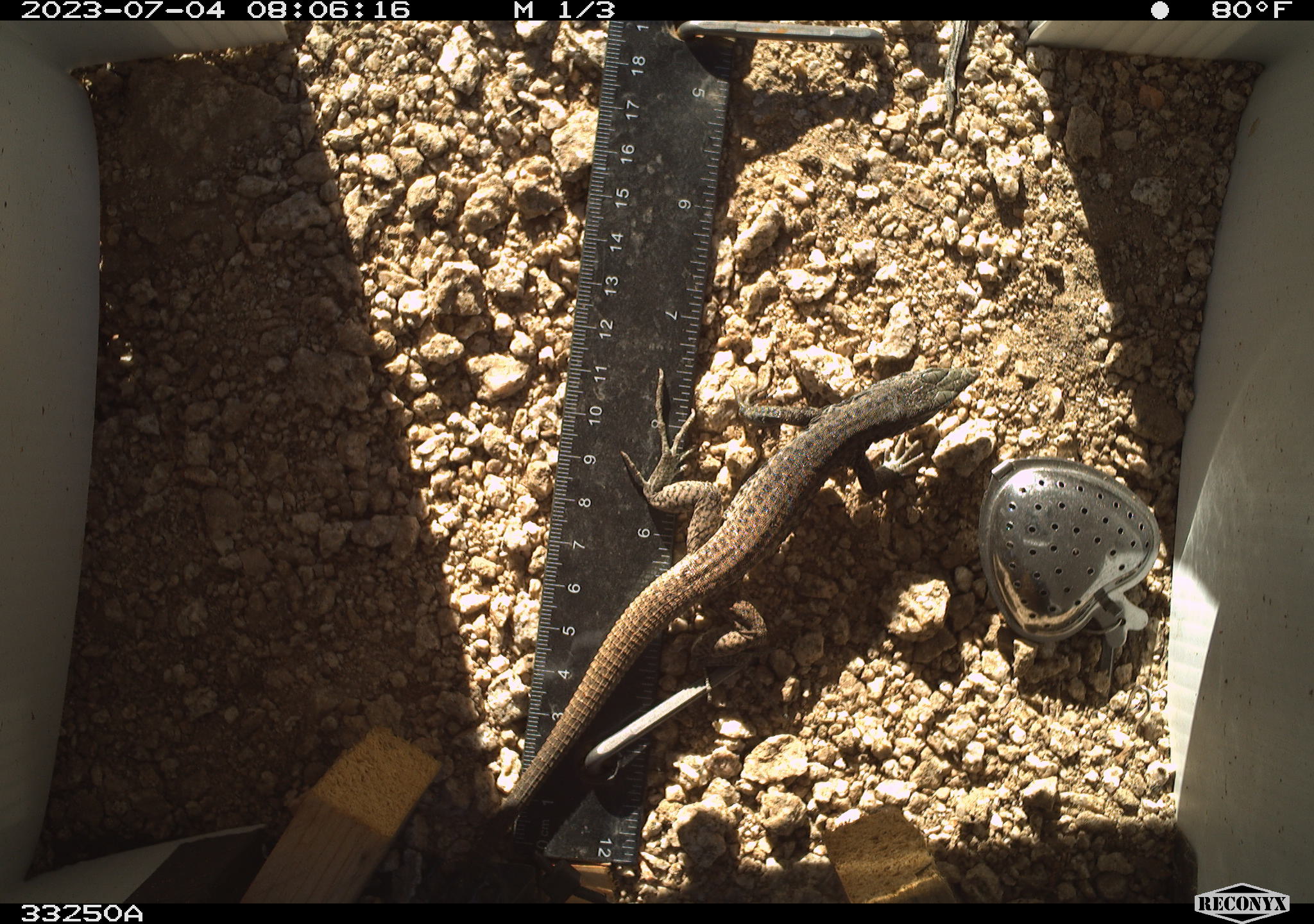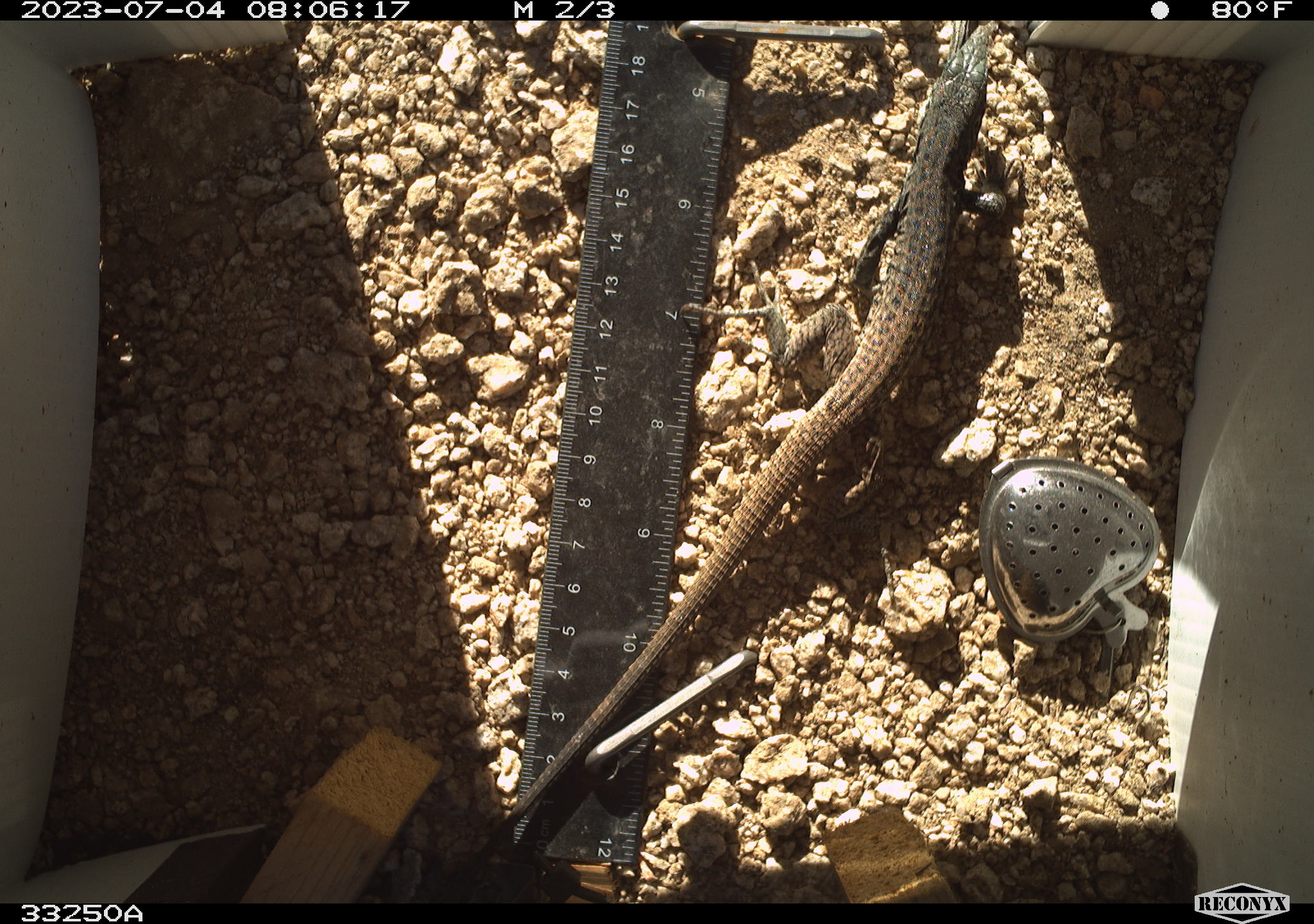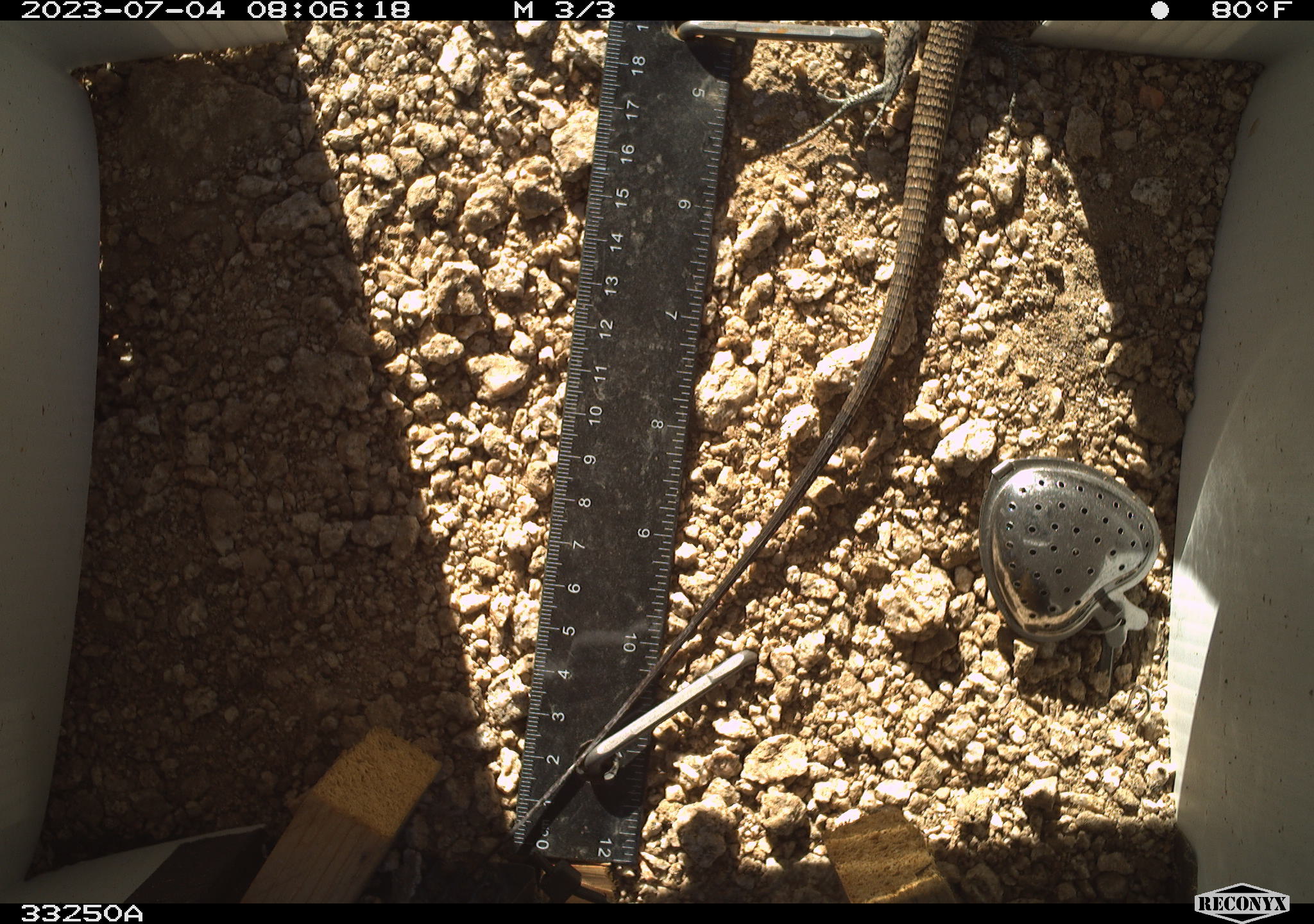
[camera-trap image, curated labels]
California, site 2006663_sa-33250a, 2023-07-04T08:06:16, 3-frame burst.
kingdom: Animalia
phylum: Chordata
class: Reptilia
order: Squamata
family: Teiidae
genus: Aspidoscelis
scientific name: Aspidoscelis tigris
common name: western whiptail